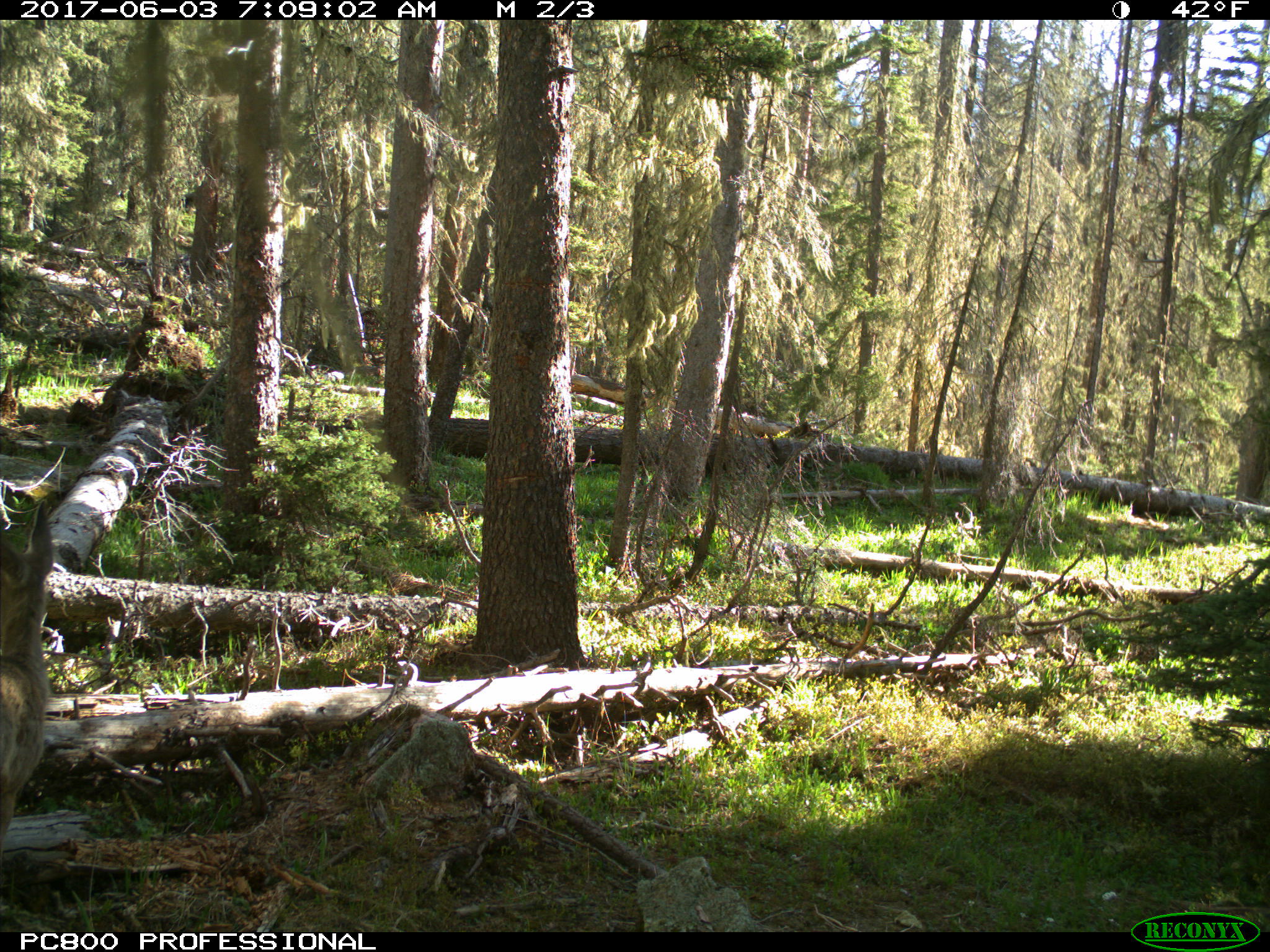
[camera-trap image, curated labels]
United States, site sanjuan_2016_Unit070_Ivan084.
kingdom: Animalia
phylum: Chordata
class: Mammalia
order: Artiodactyla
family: Cervidae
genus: Odocoileus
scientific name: Odocoileus hemionus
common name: mule deer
Odocoileus hemionus (mule deer).